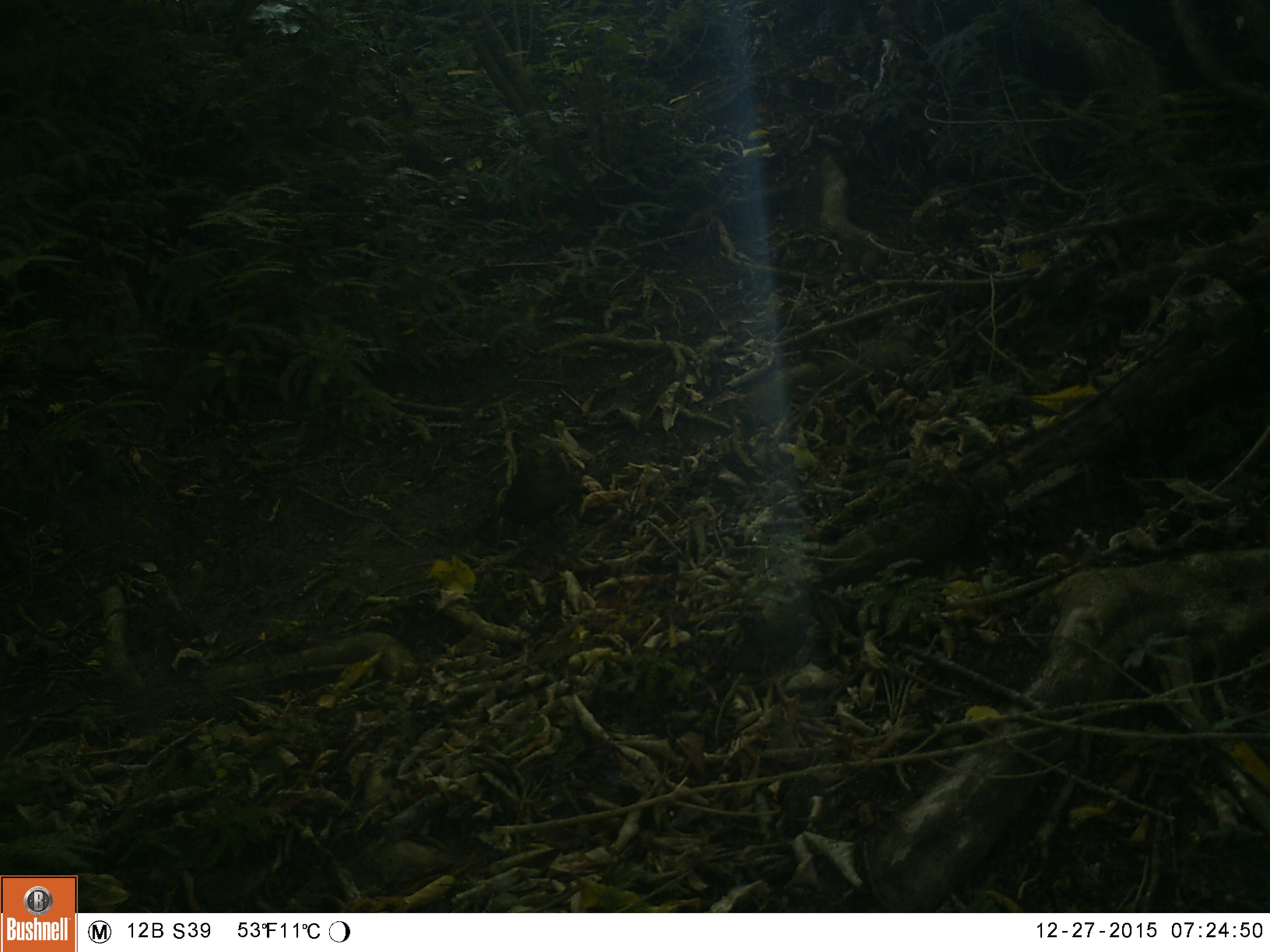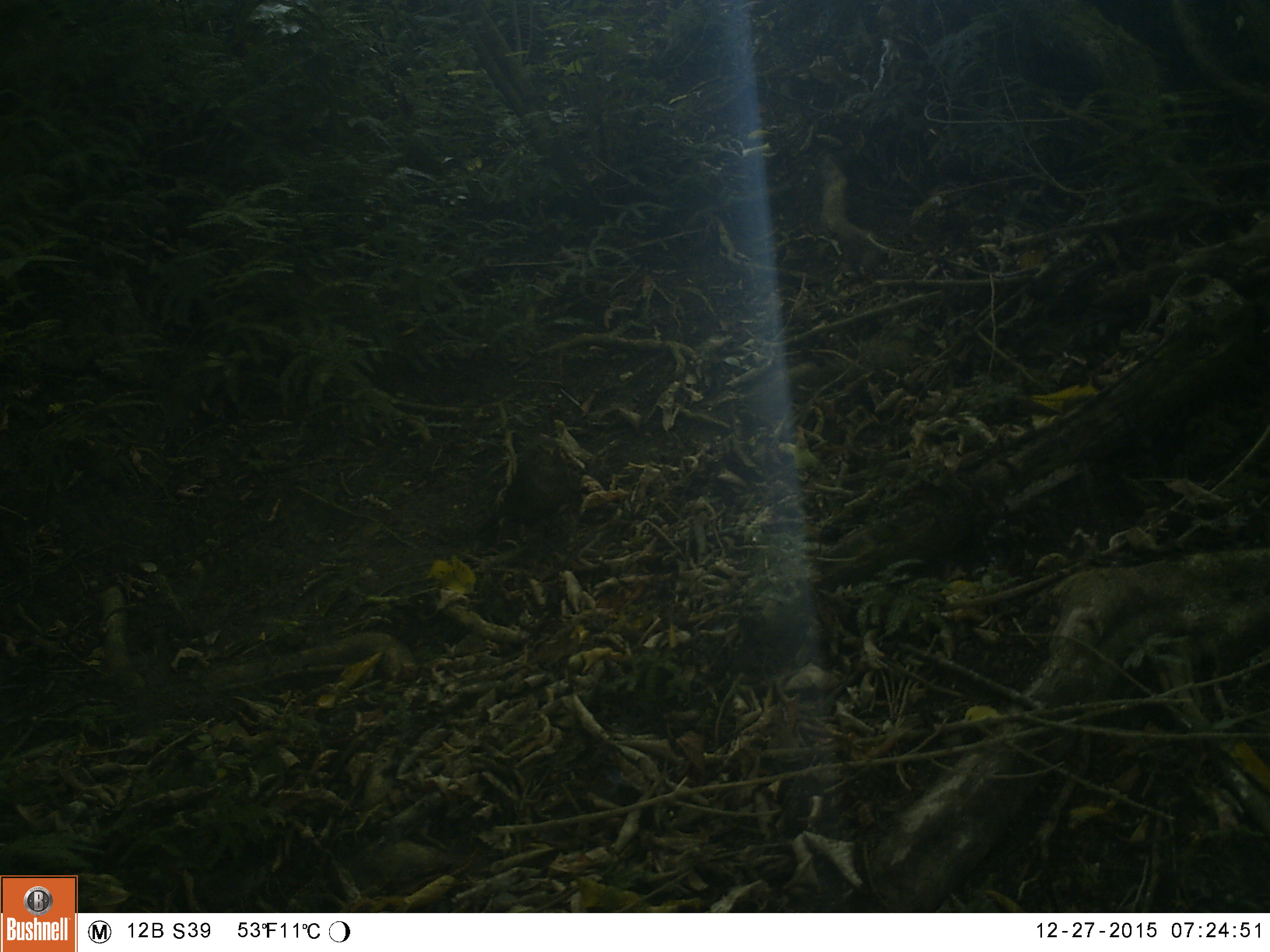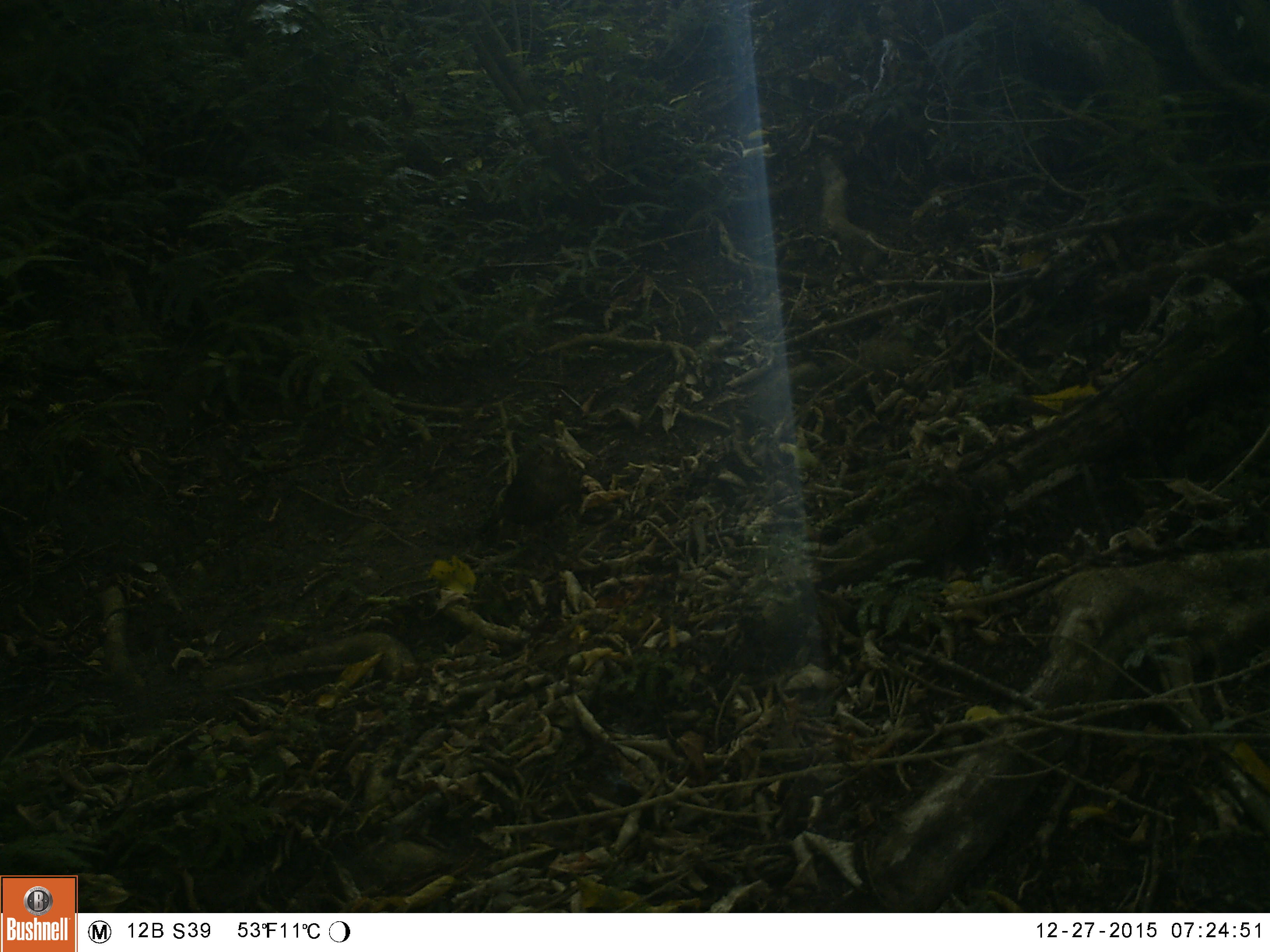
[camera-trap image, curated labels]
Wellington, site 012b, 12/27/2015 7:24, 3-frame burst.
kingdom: Animalia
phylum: Chordata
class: Aves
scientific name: Aves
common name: bird